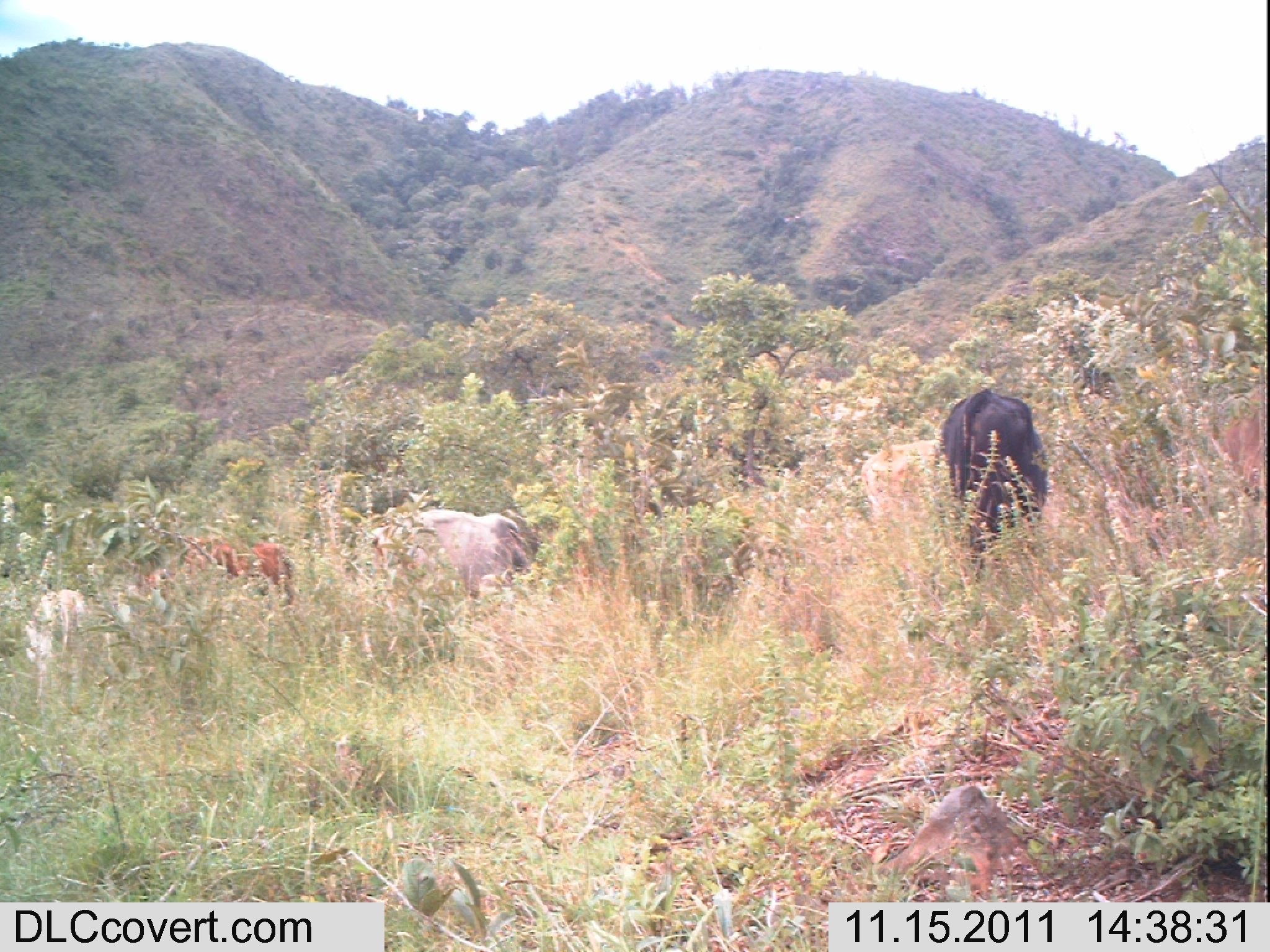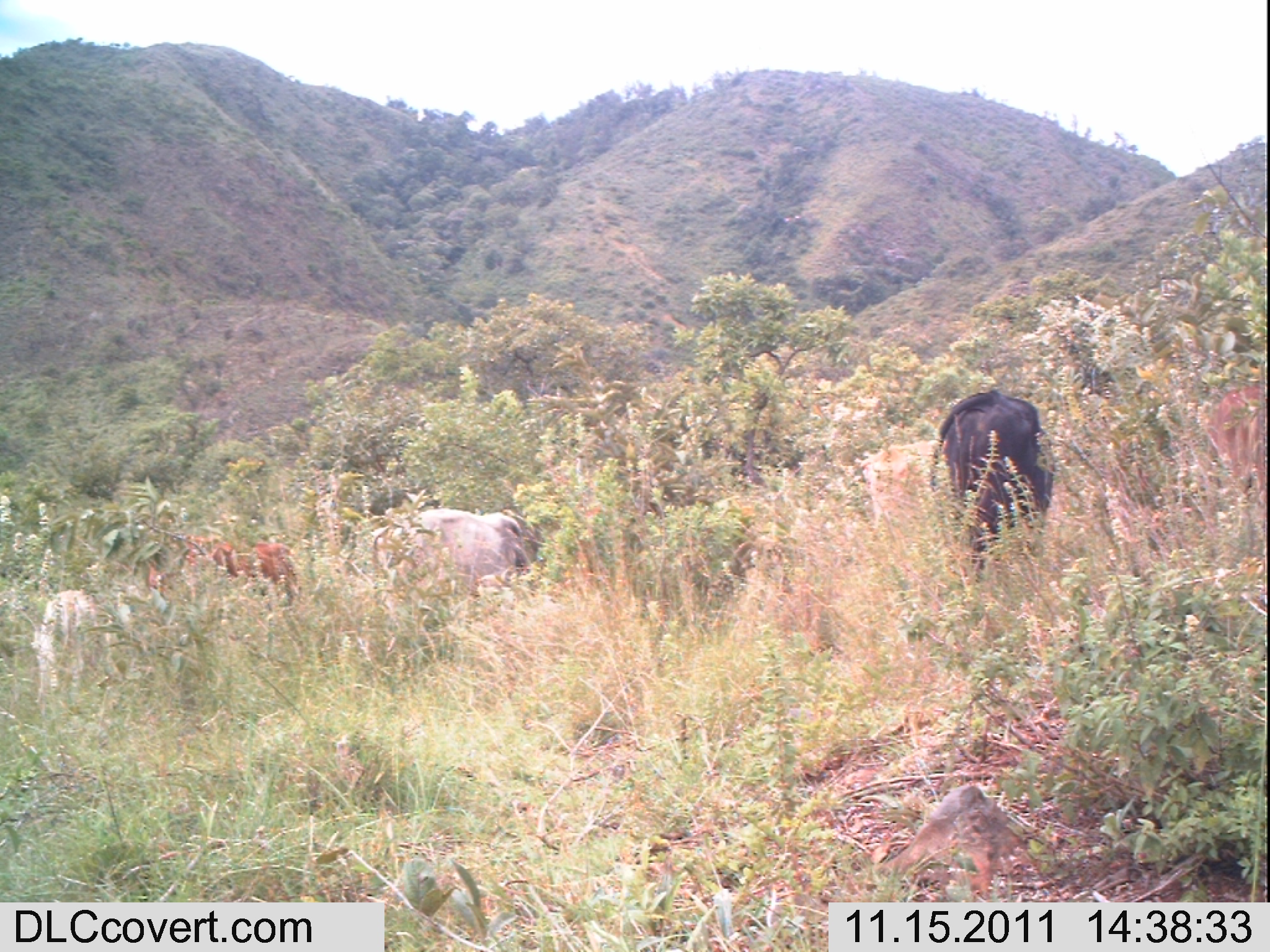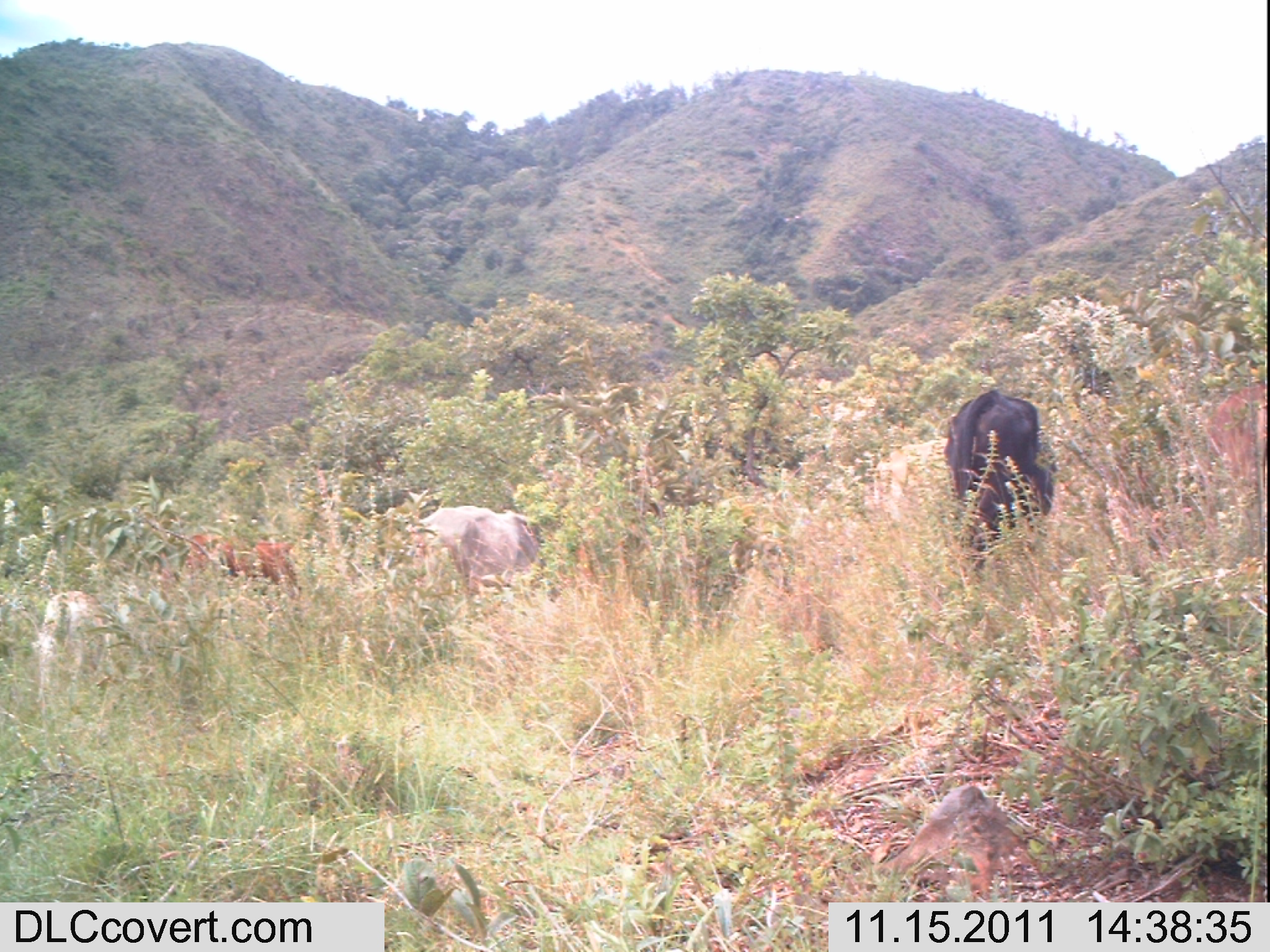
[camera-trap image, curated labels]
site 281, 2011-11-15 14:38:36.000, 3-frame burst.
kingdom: Animalia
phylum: Chordata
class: Mammalia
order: Artiodactyla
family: Bovidae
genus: Bos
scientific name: Bos taurus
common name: domestic cattle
Bos taurus (domestic cattle), count 6.